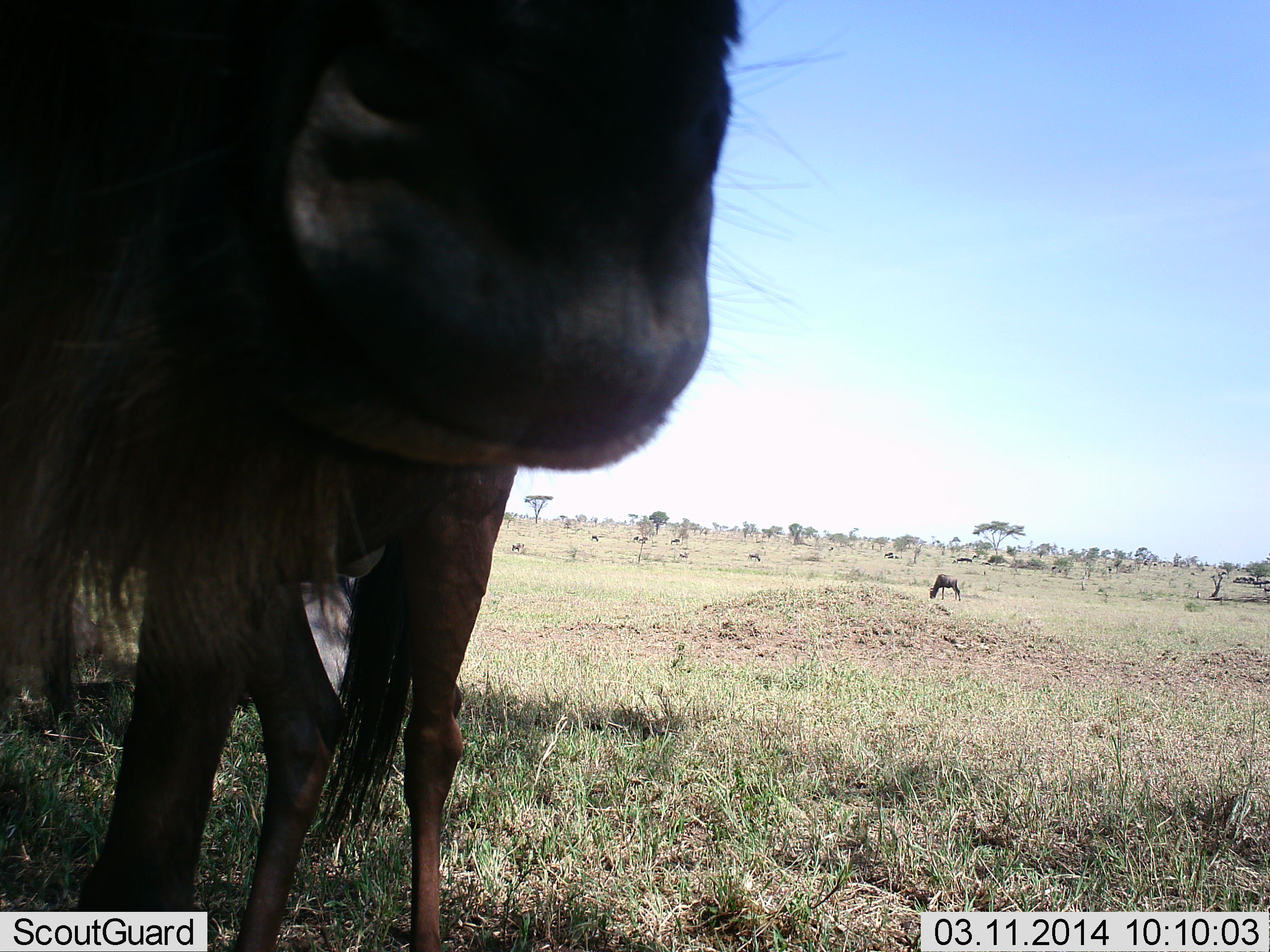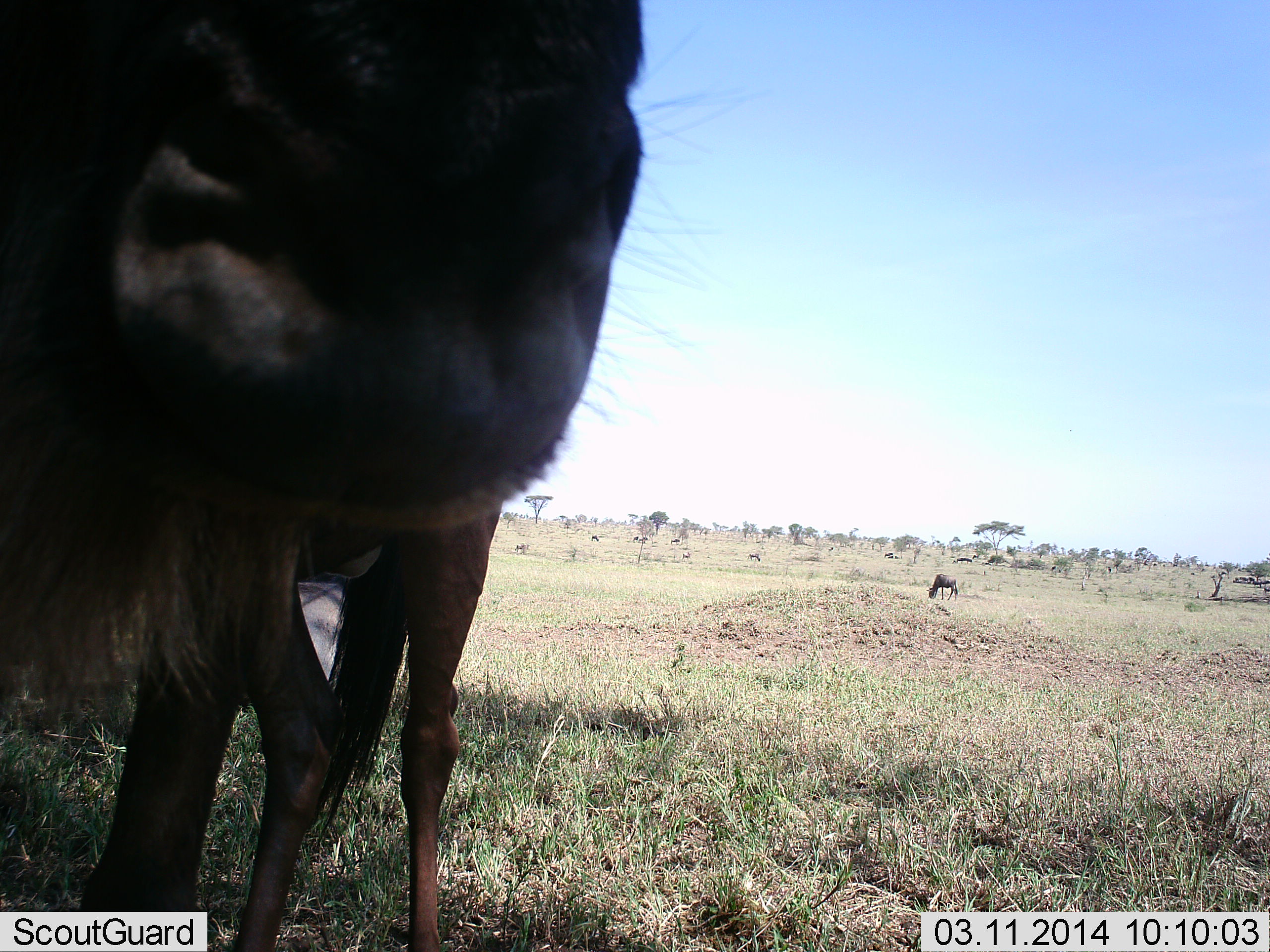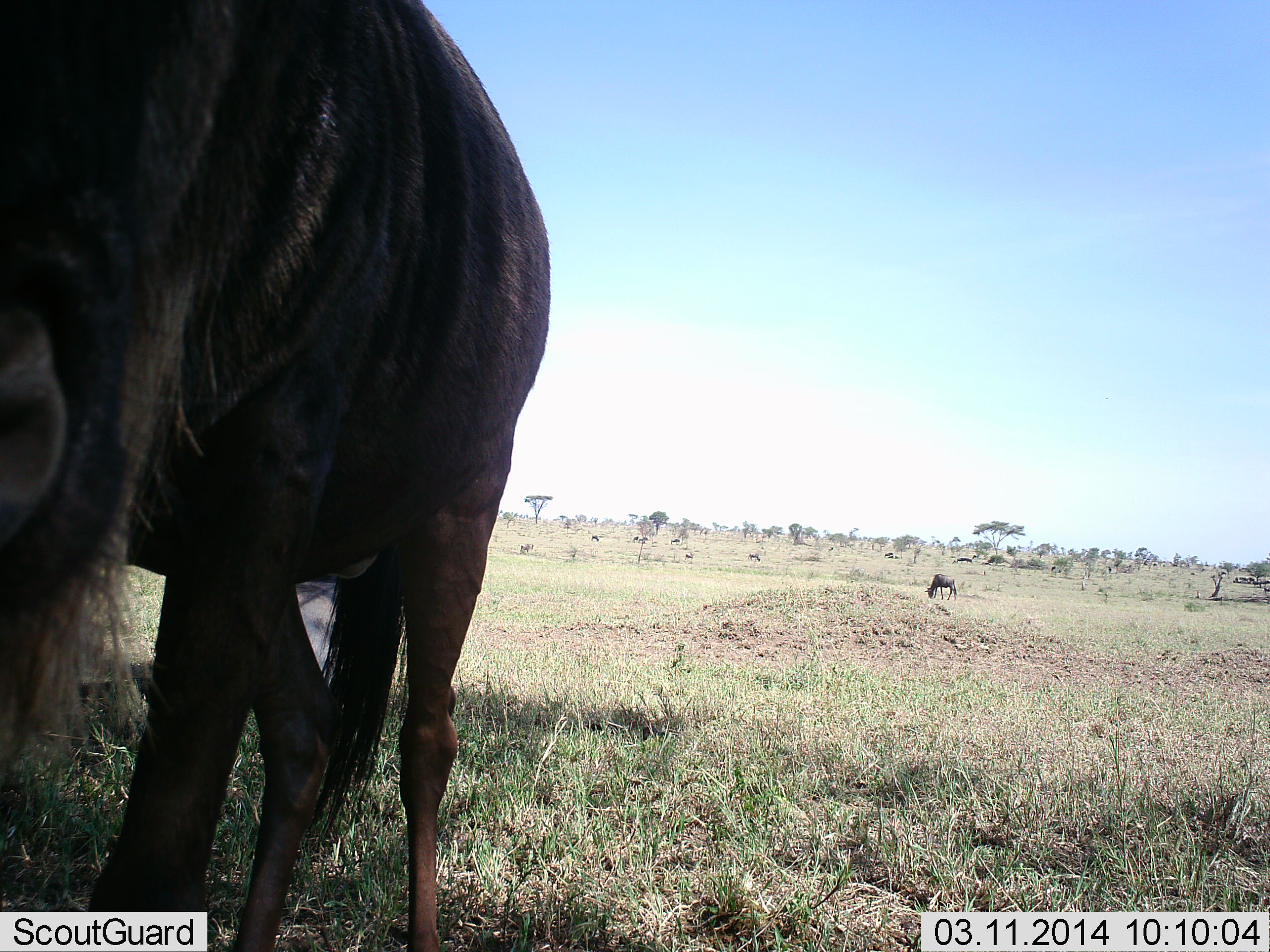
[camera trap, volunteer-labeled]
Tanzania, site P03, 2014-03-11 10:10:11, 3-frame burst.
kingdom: Animalia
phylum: Chordata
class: Mammalia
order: Artiodactyla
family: Bovidae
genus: Connochaetes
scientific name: Connochaetes taurinus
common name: blue wildebeest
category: wildebeest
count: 4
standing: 90%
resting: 10%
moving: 20%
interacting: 10%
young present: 0%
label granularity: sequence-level